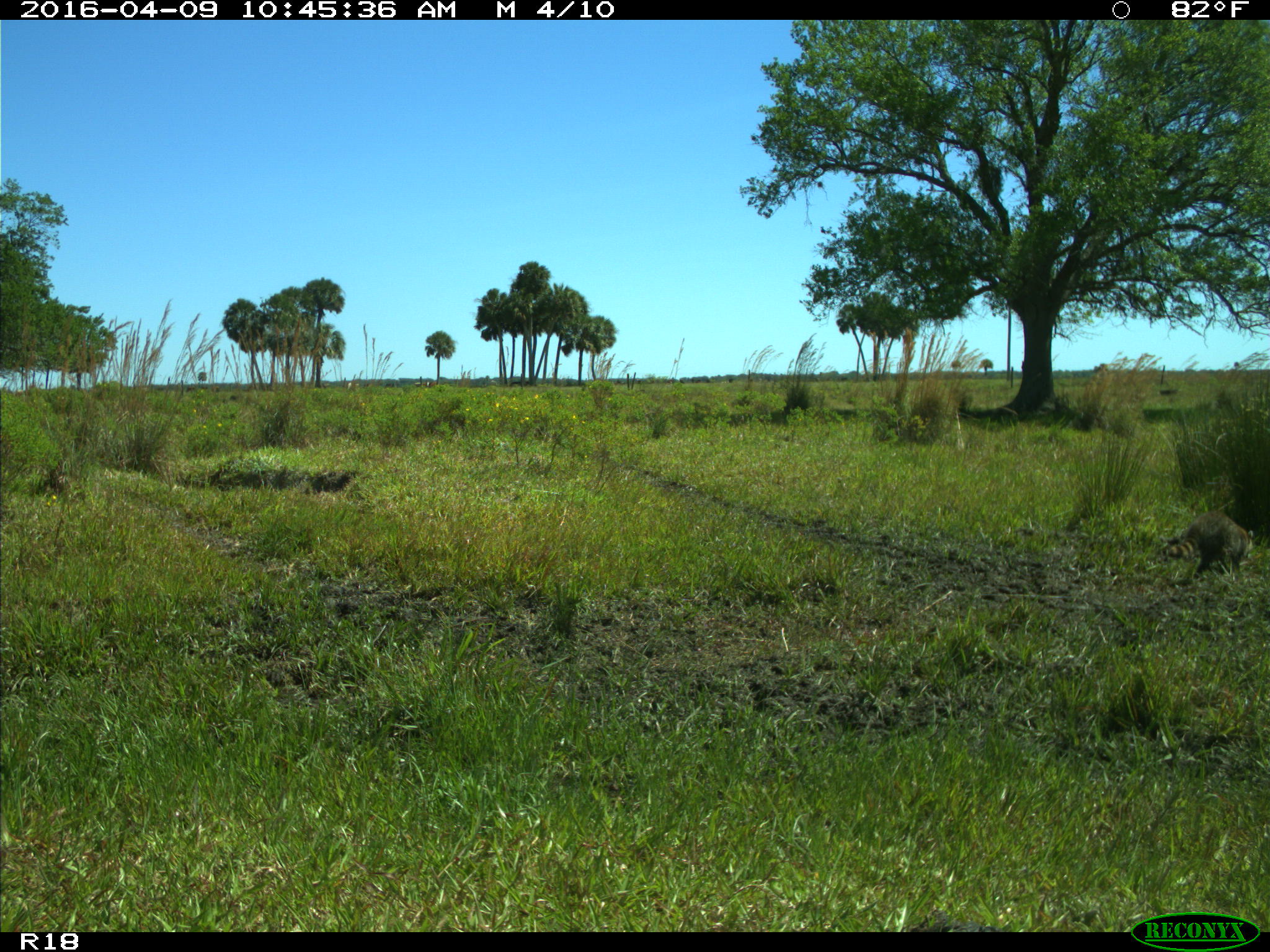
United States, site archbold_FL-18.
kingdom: Animalia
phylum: Chordata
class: Mammalia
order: Carnivora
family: Procyonidae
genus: Procyon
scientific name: Procyon lotor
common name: common raccoon